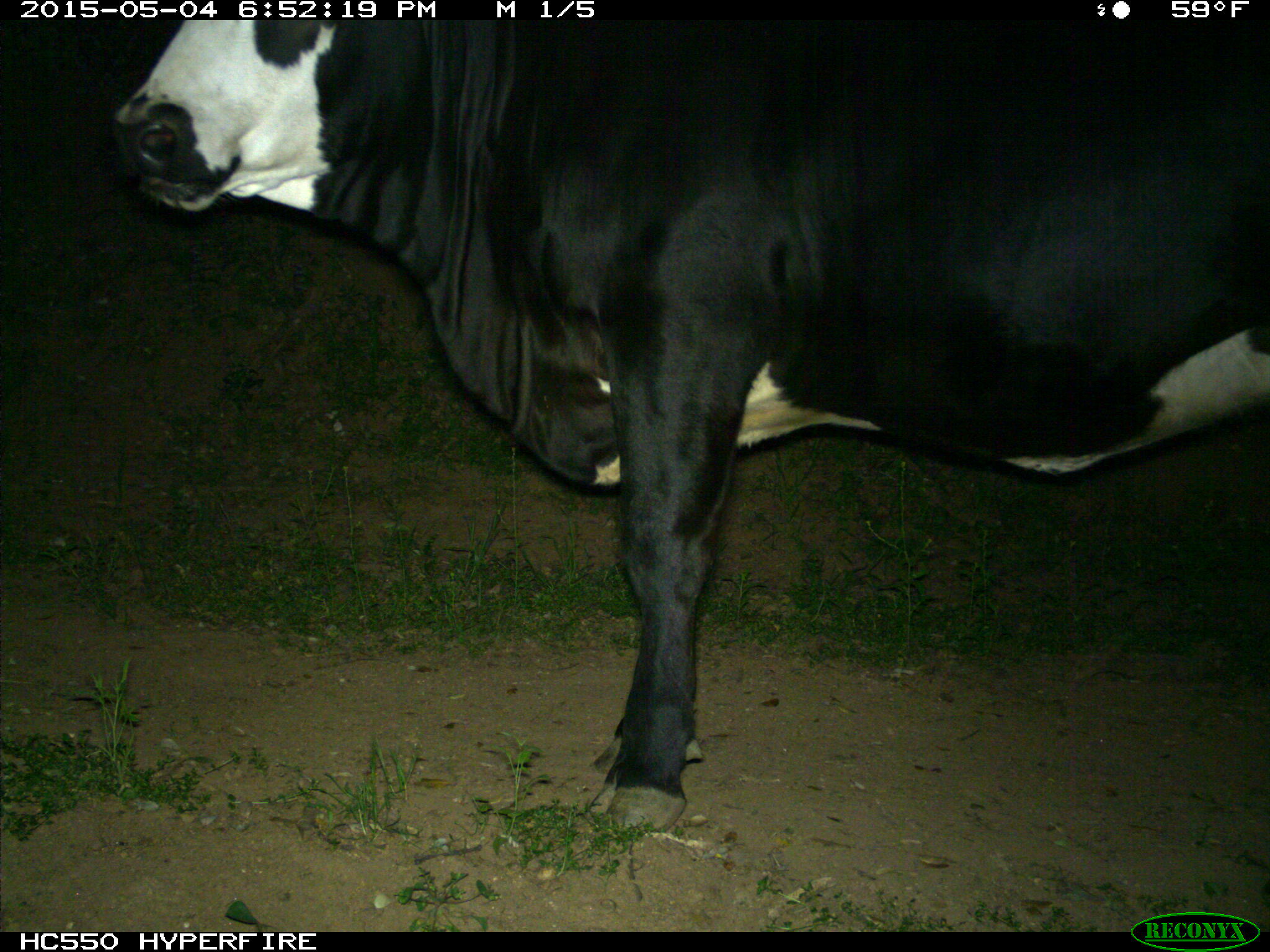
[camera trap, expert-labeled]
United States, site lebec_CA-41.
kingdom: Animalia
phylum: Chordata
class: Mammalia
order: Artiodactyla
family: Bovidae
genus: Bos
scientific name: Bos taurus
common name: domestic cow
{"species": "Bos taurus (domestic cow)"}